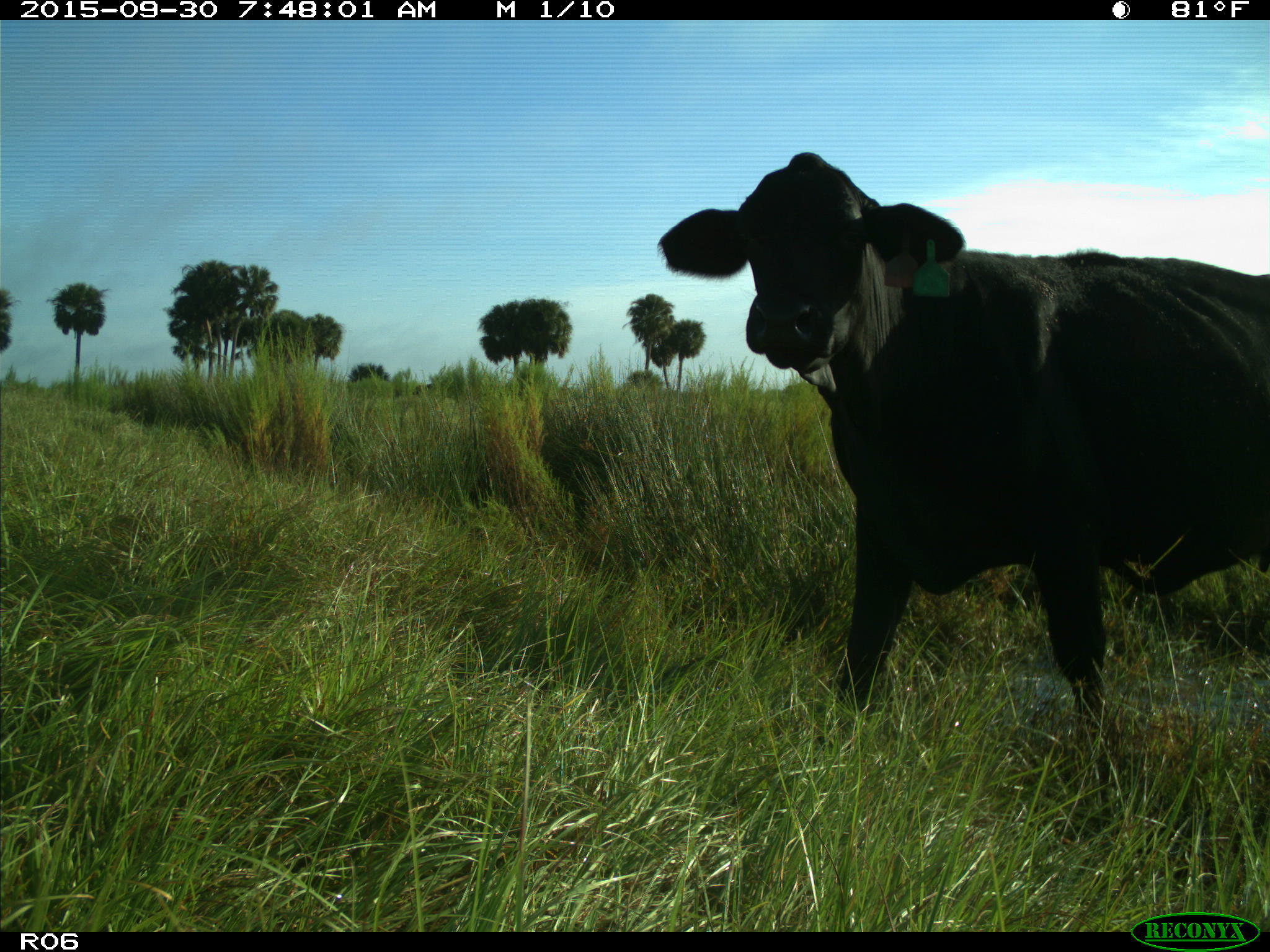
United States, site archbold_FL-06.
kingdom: Animalia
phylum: Chordata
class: Mammalia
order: Artiodactyla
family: Bovidae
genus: Bos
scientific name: Bos taurus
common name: domestic cow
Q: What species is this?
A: Bos taurus (domestic cow).